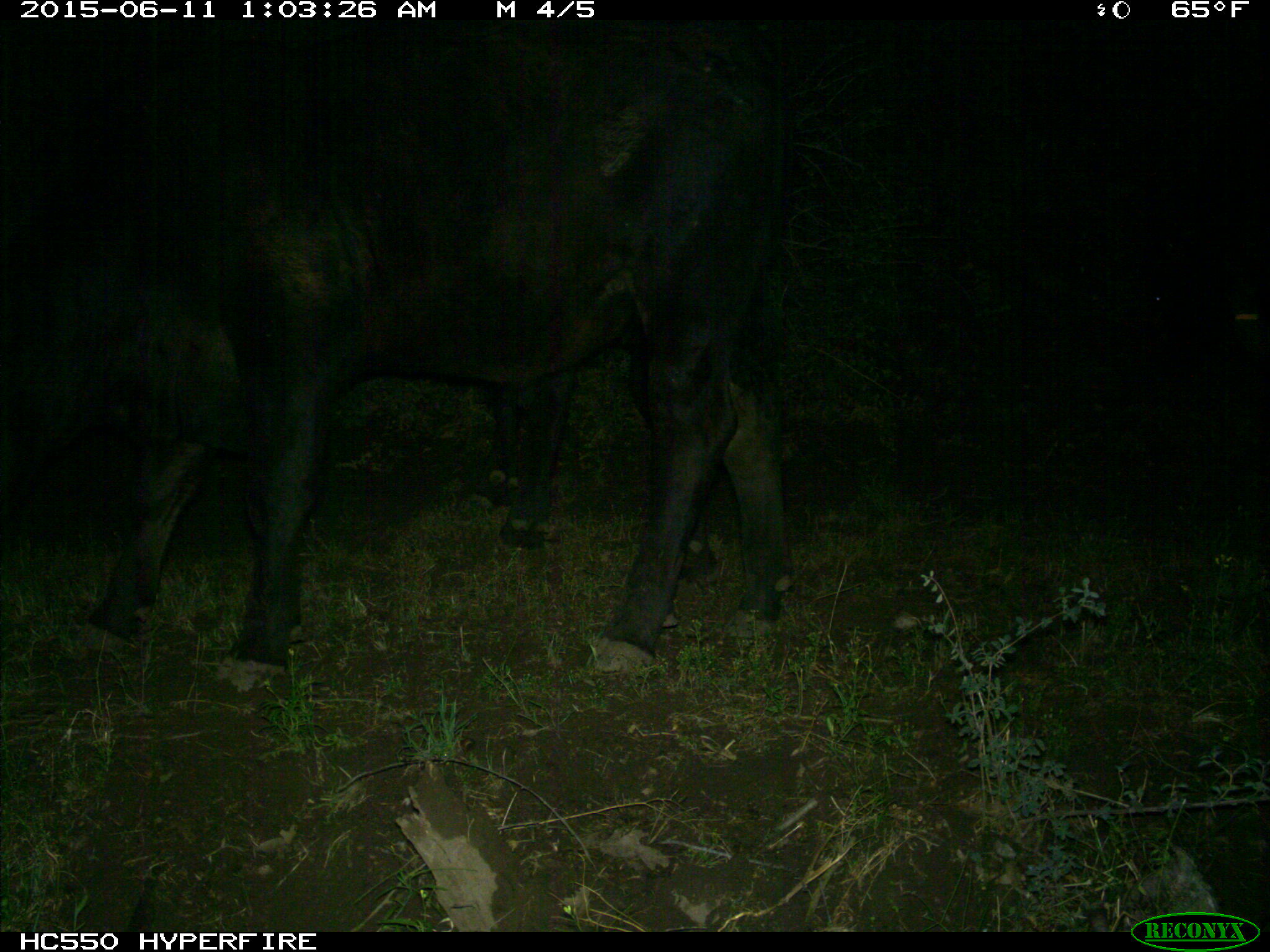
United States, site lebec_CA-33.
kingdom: Animalia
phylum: Chordata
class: Mammalia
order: Artiodactyla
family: Bovidae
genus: Bos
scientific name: Bos taurus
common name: domestic cow